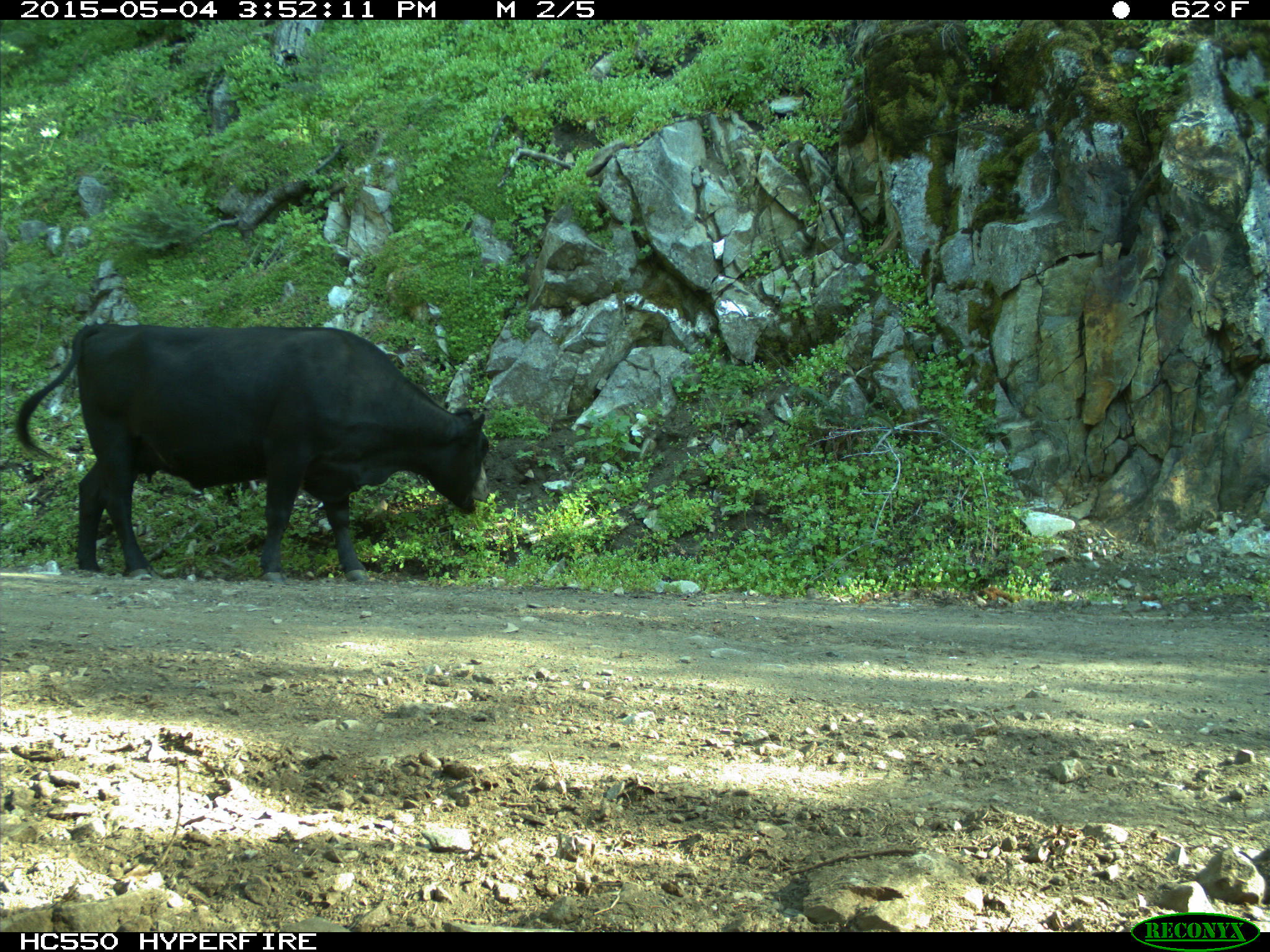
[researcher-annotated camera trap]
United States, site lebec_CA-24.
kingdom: Animalia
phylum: Chordata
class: Mammalia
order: Artiodactyla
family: Bovidae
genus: Bos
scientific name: Bos taurus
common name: domestic cow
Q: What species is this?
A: Bos taurus (domestic cow).